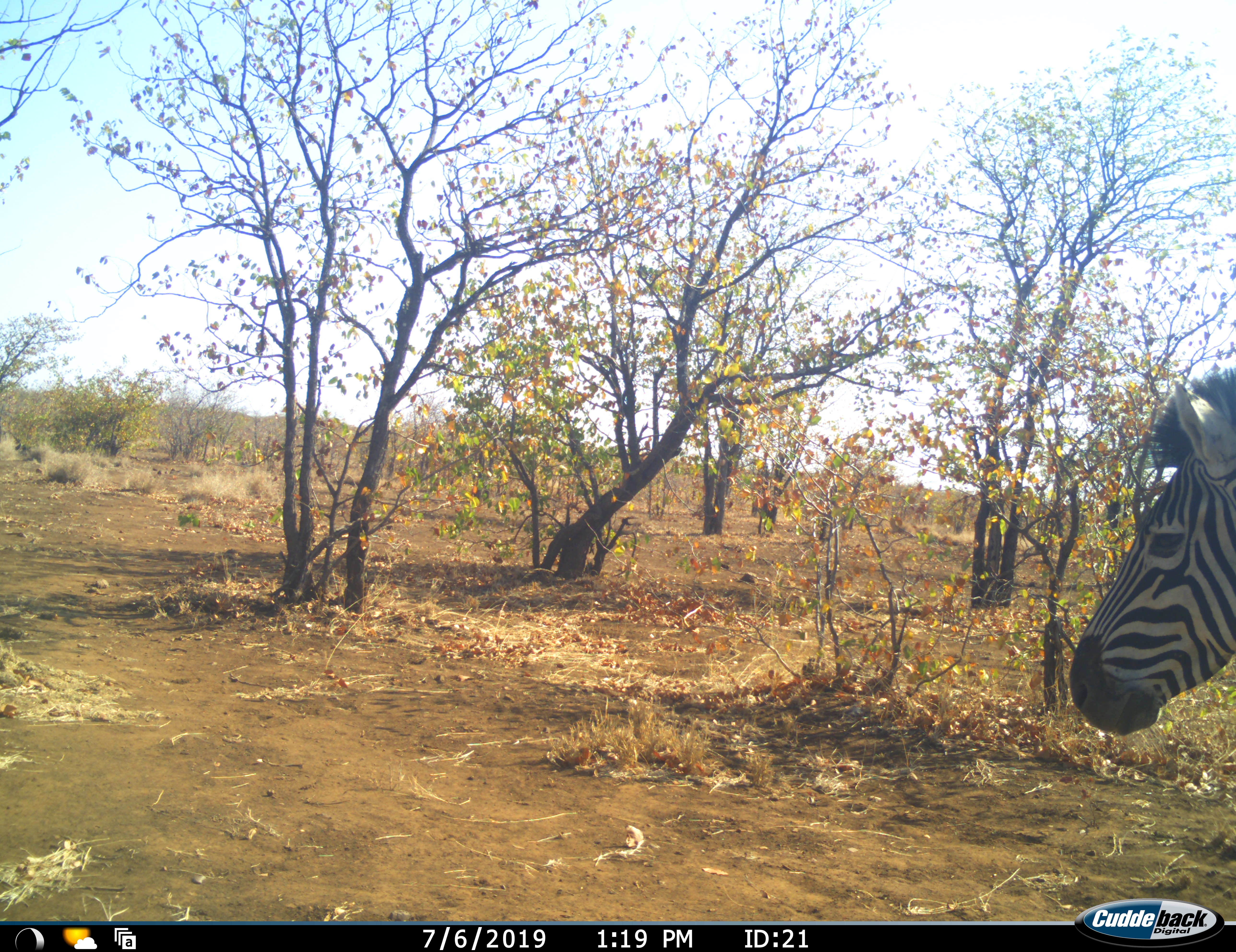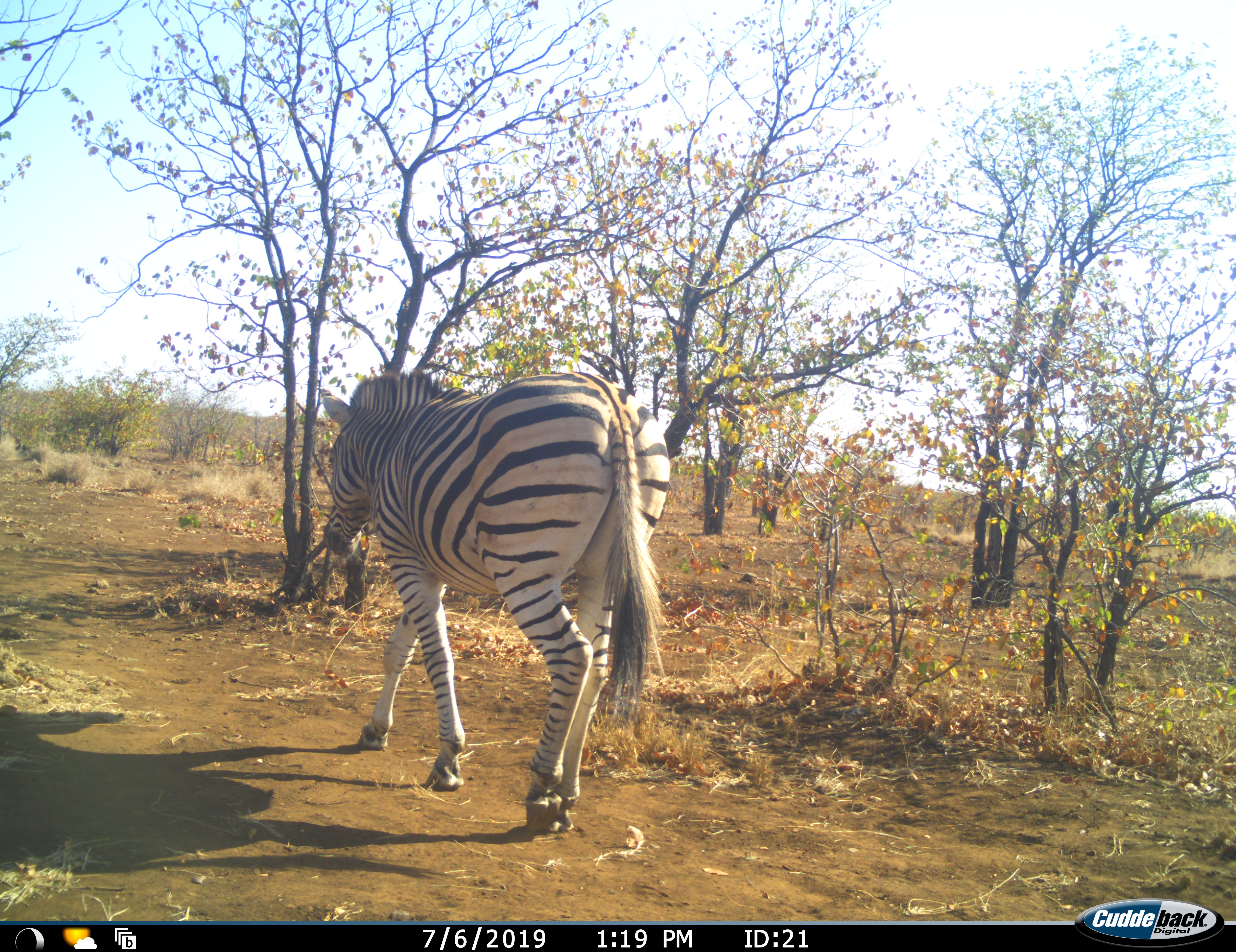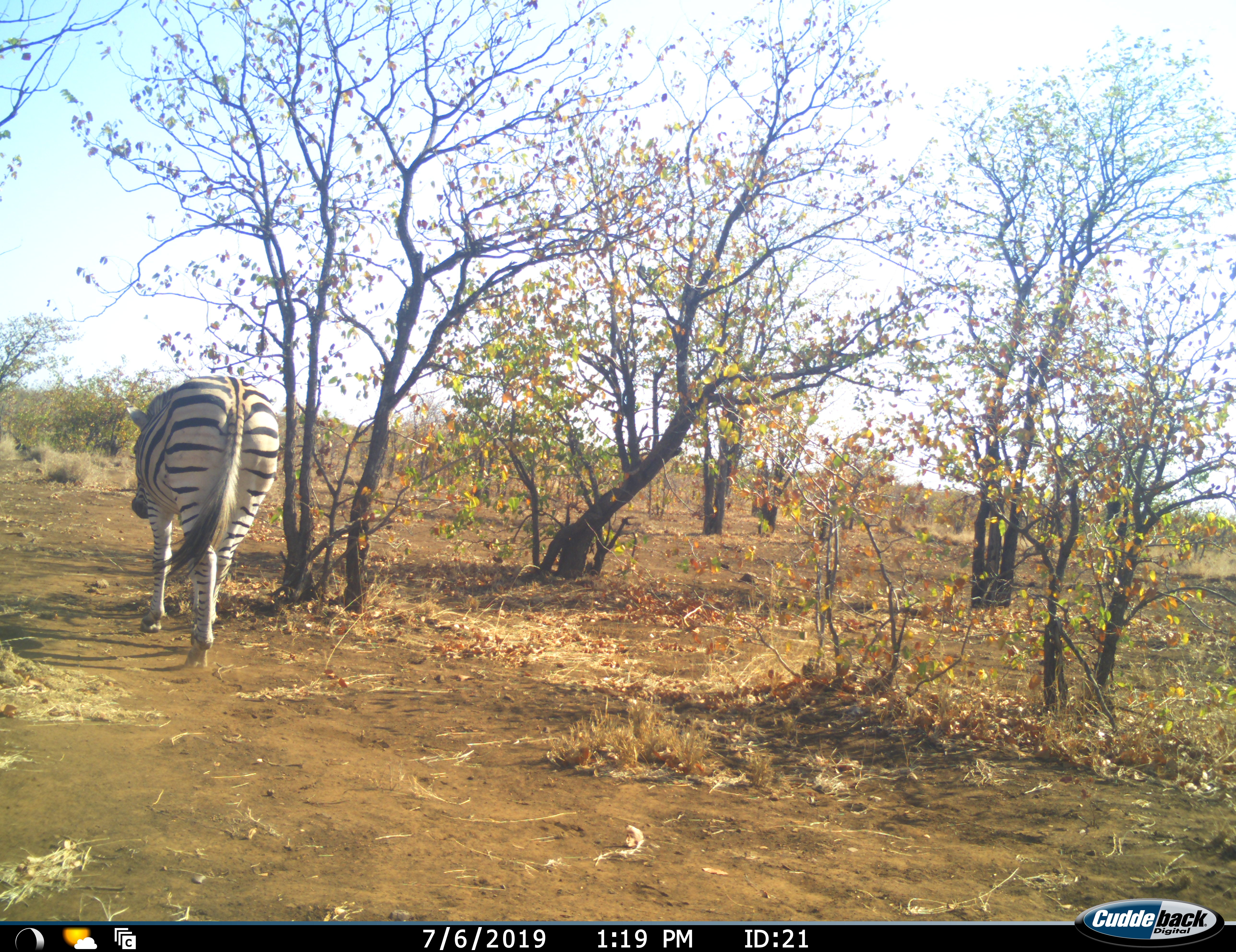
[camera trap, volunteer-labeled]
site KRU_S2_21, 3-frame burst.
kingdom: Animalia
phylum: Chordata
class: Mammalia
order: Perissodactyla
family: Equidae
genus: Equus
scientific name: Equus quagga burchellii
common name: burchell's zebra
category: zebraburchells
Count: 1.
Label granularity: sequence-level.